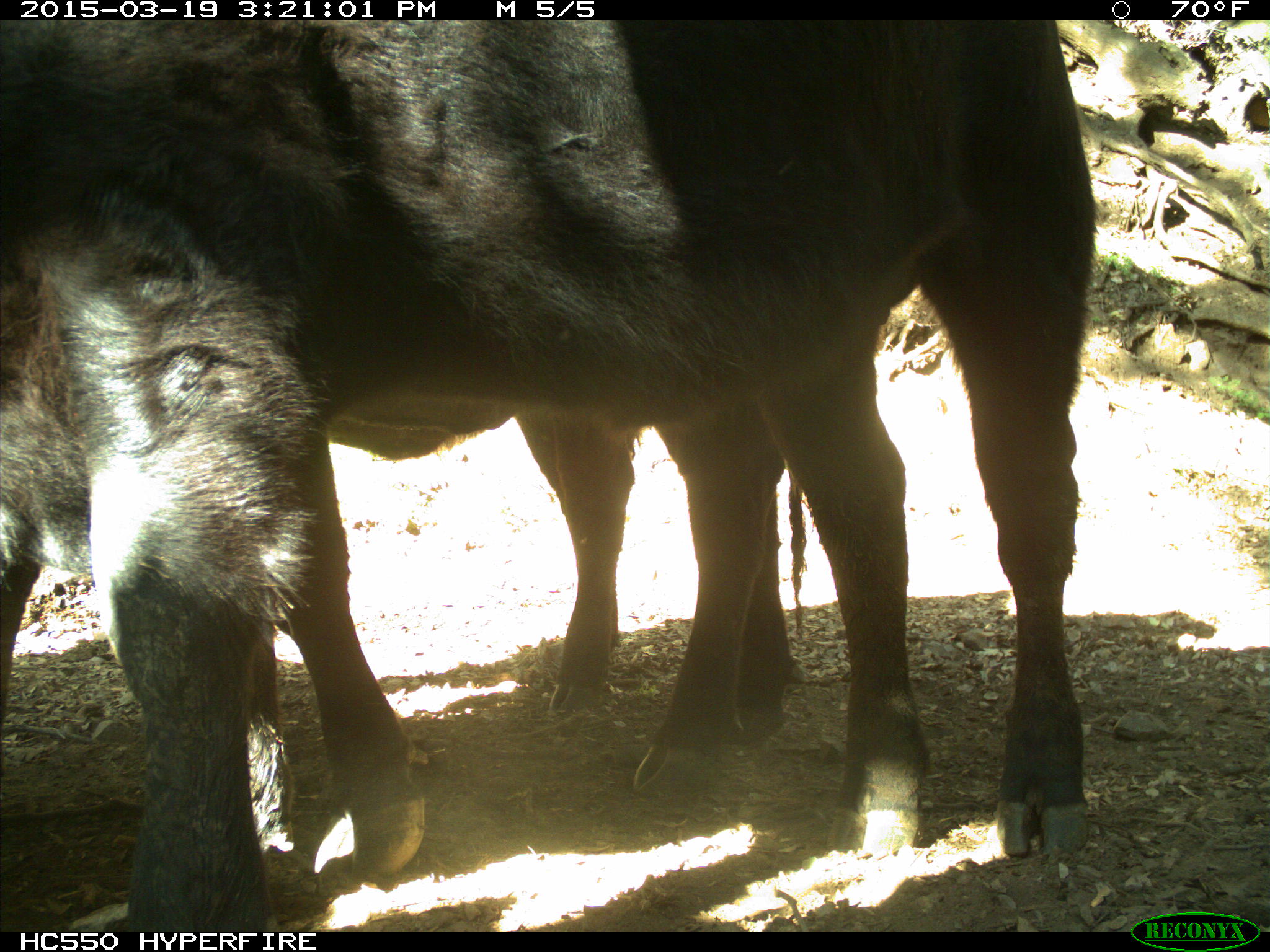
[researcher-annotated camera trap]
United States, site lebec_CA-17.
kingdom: Animalia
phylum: Chordata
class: Mammalia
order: Artiodactyla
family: Bovidae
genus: Bos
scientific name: Bos taurus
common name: domestic cow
Bos taurus (domestic cow).